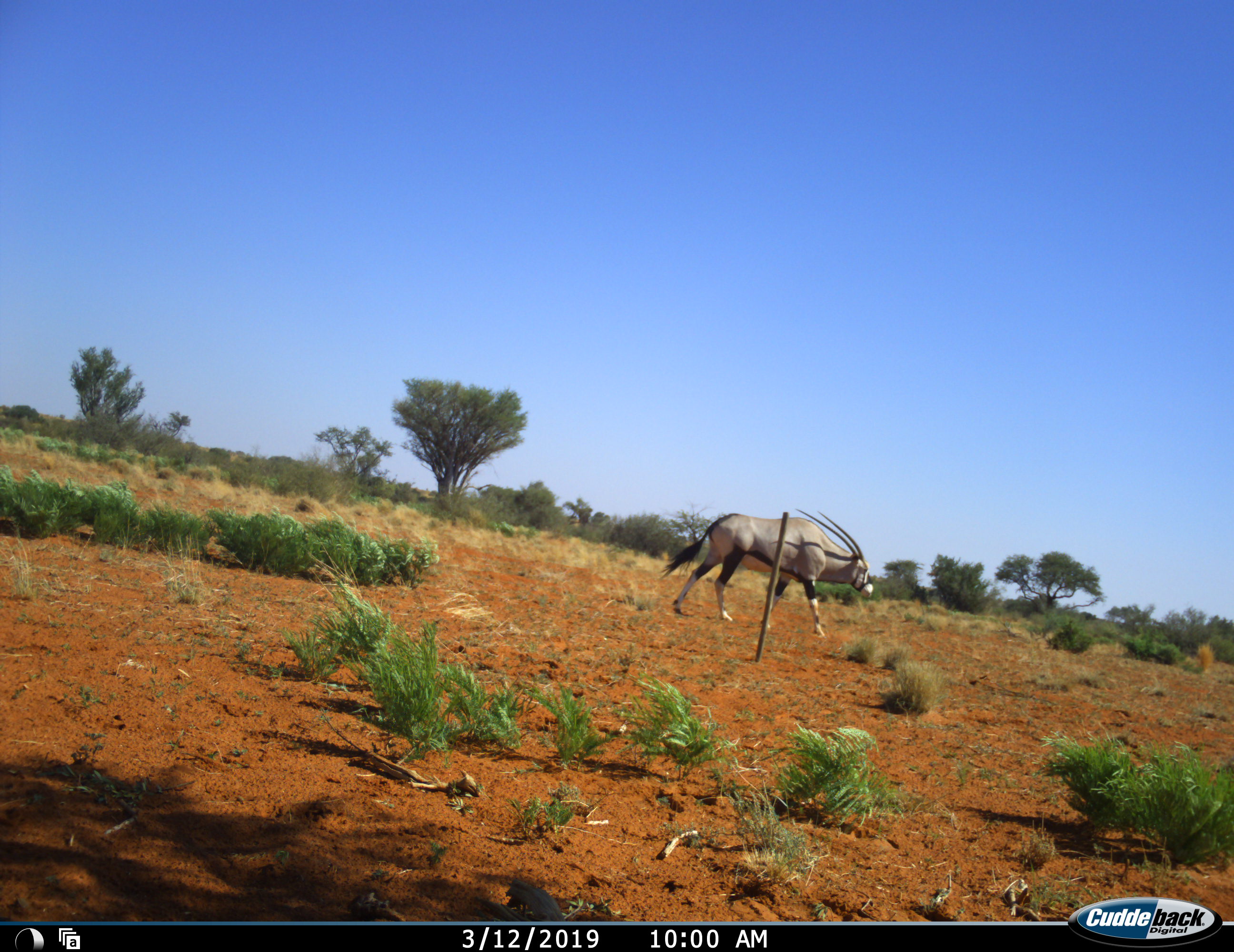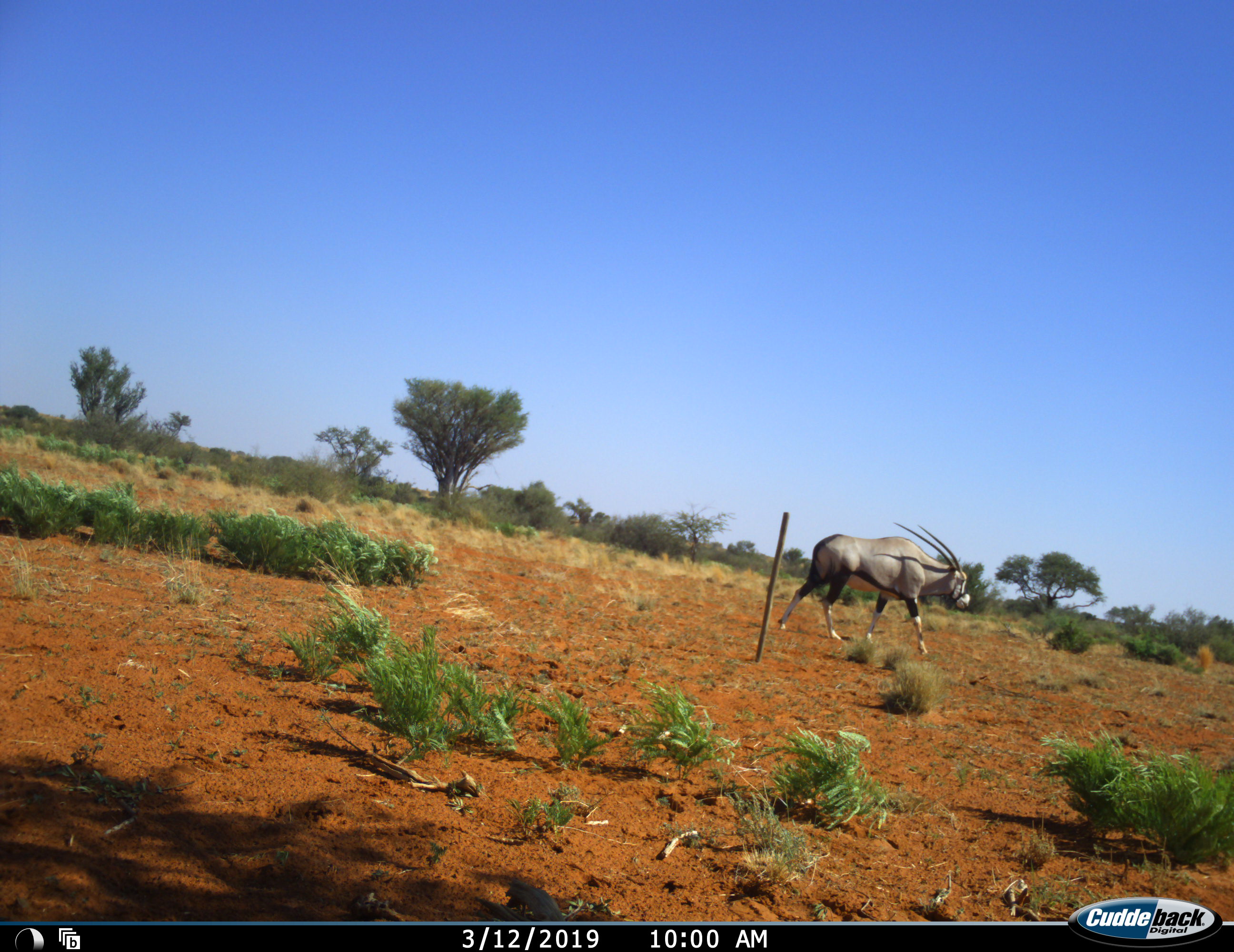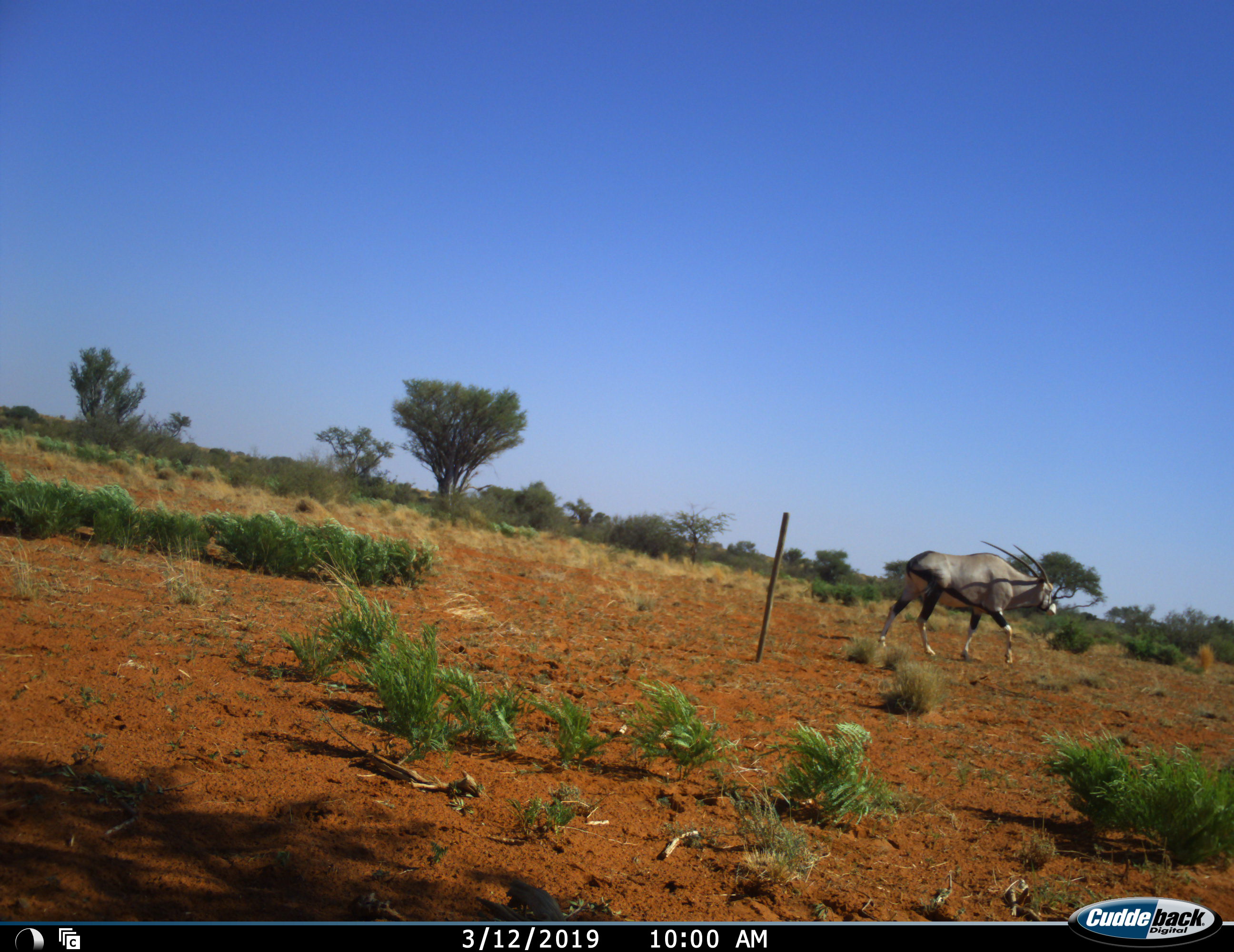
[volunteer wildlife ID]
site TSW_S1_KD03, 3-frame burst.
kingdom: Animalia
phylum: Chordata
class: Mammalia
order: Artiodactyla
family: Bovidae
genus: Oryx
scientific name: Oryx gazella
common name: gemsbok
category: oryx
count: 1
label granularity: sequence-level